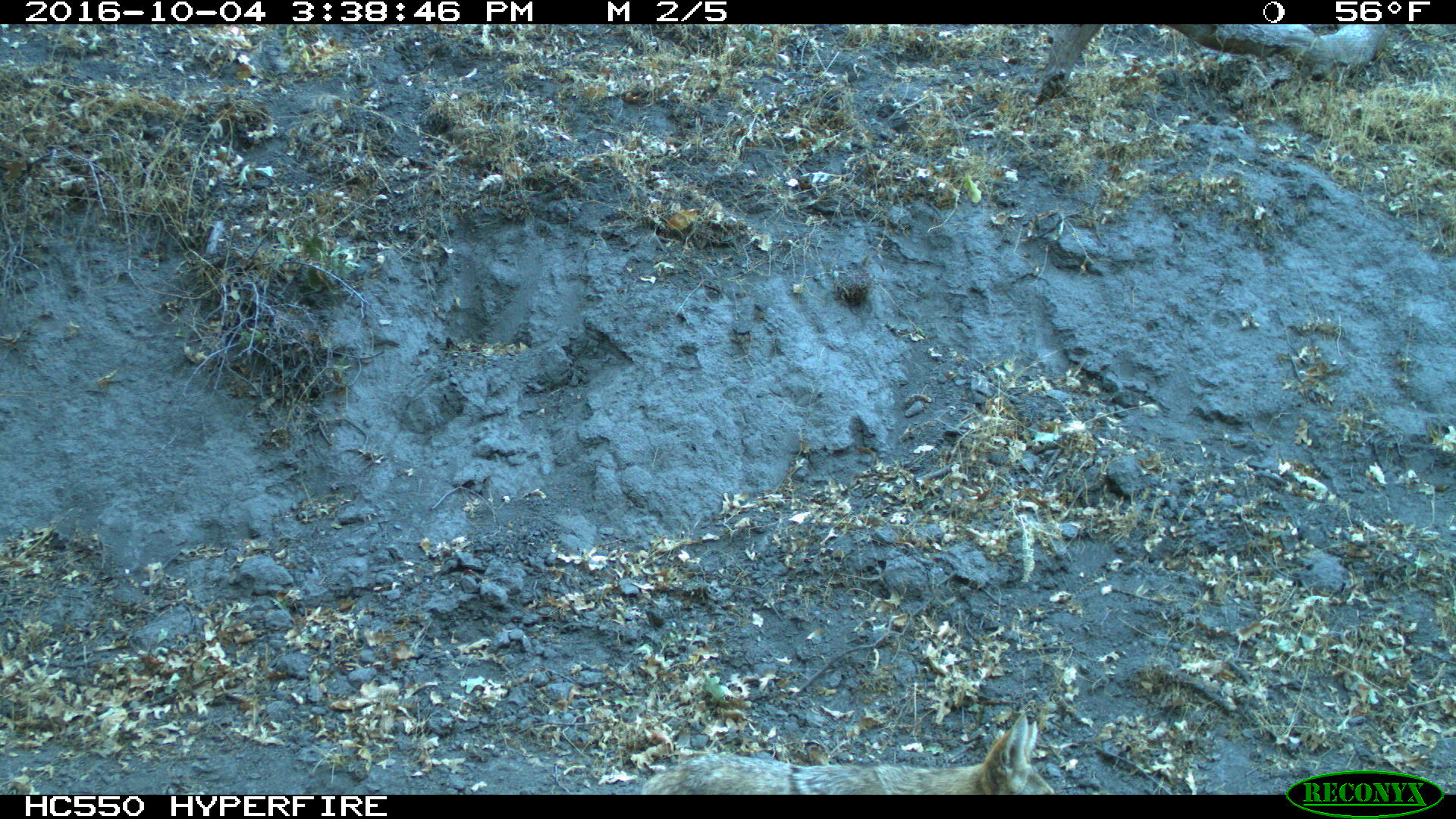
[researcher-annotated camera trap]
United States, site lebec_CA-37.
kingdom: Animalia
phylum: Chordata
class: Mammalia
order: Carnivora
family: Canidae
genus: Canis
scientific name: Canis latrans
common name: coyote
Canis latrans (coyote).